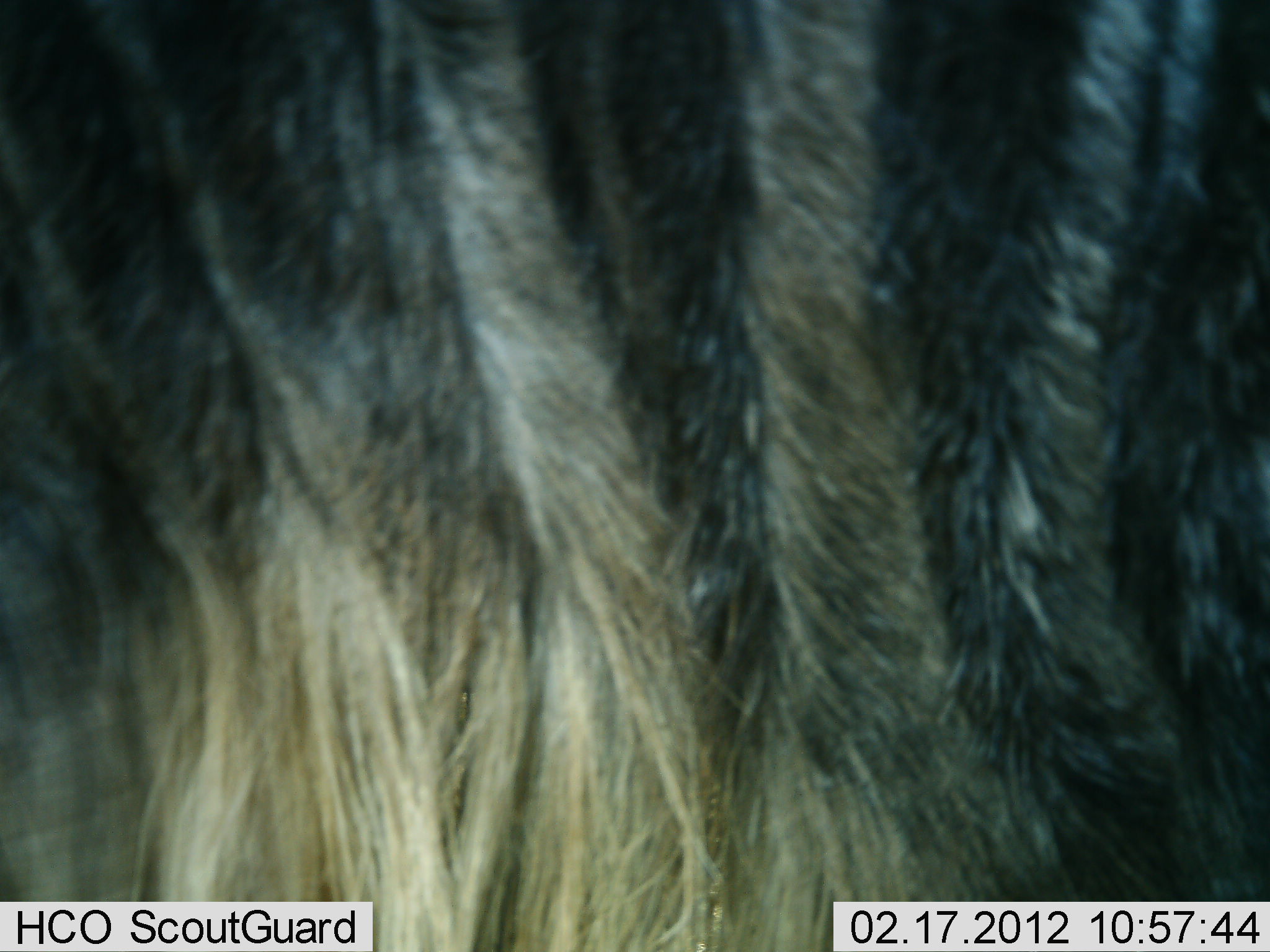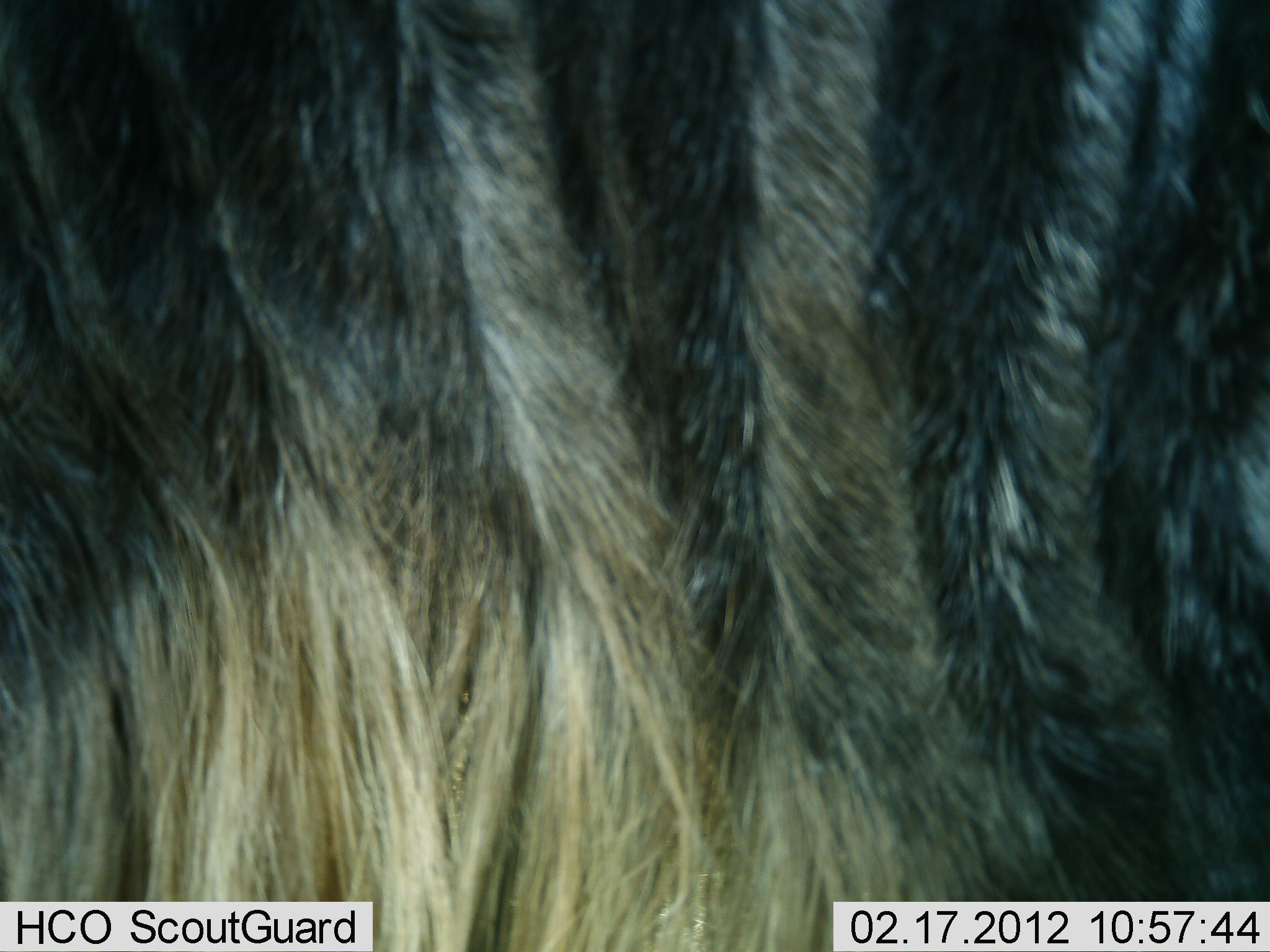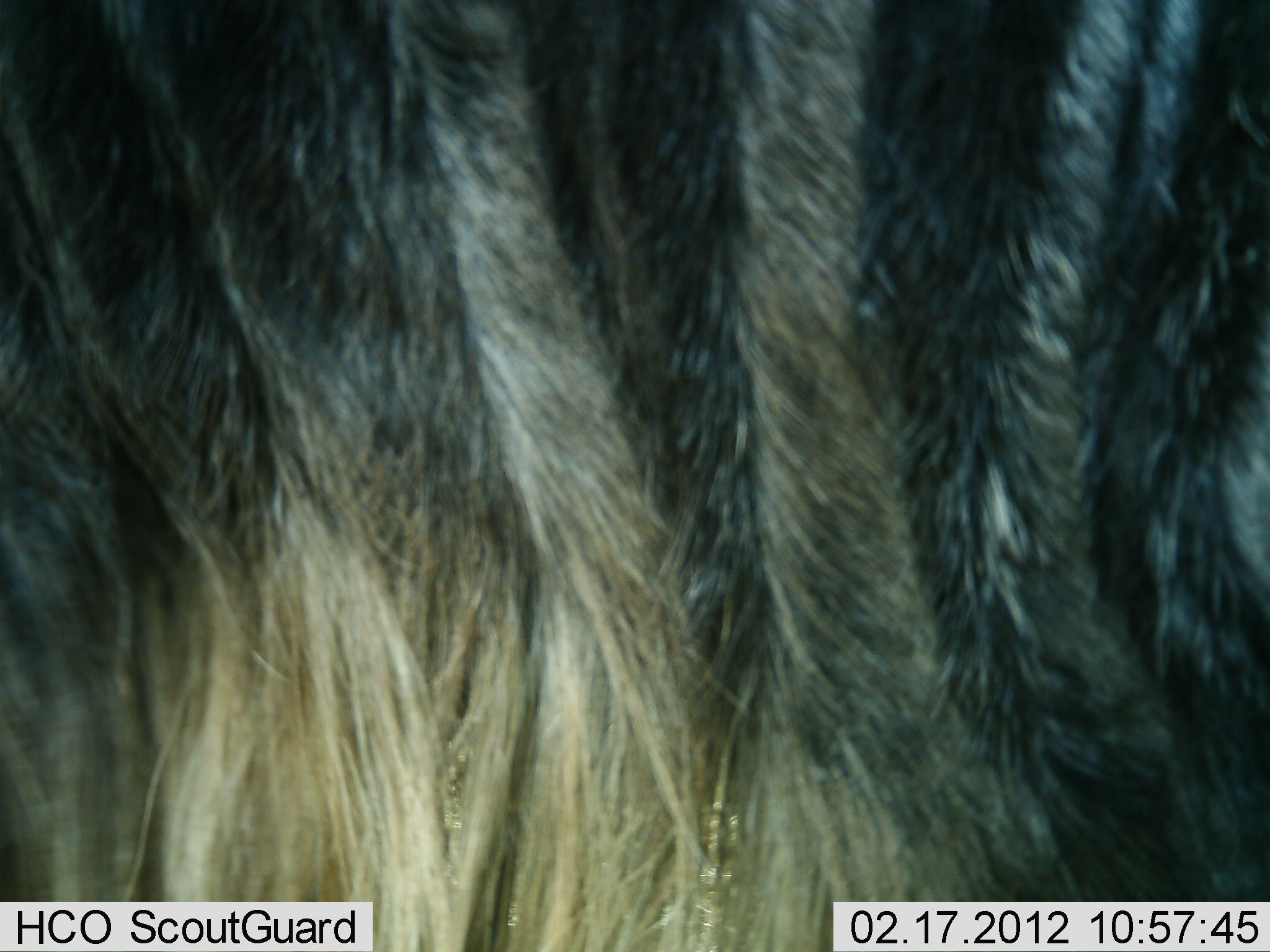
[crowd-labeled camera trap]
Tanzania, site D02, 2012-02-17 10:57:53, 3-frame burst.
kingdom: Animalia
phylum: Chordata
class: Mammalia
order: Artiodactyla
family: Bovidae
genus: Connochaetes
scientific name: Connochaetes taurinus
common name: blue wildebeest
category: wildebeest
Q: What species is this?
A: Wildebeest (blue wildebeest) (Connochaetes taurinus).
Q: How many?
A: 1.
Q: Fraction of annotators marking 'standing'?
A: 100%.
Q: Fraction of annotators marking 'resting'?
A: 0%.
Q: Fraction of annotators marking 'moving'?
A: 0%.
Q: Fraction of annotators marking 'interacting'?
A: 0%.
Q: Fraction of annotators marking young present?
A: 0%.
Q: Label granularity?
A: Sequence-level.